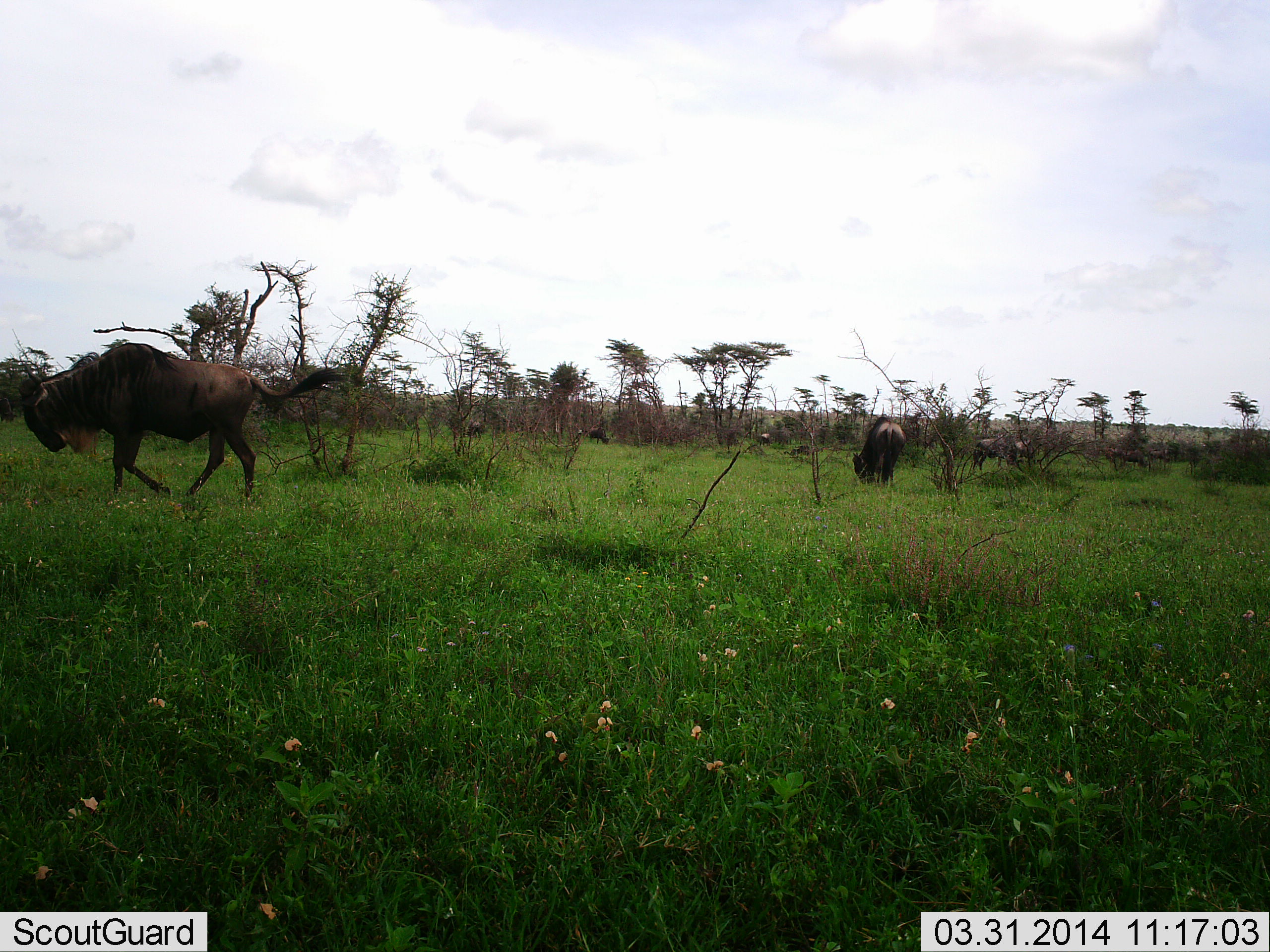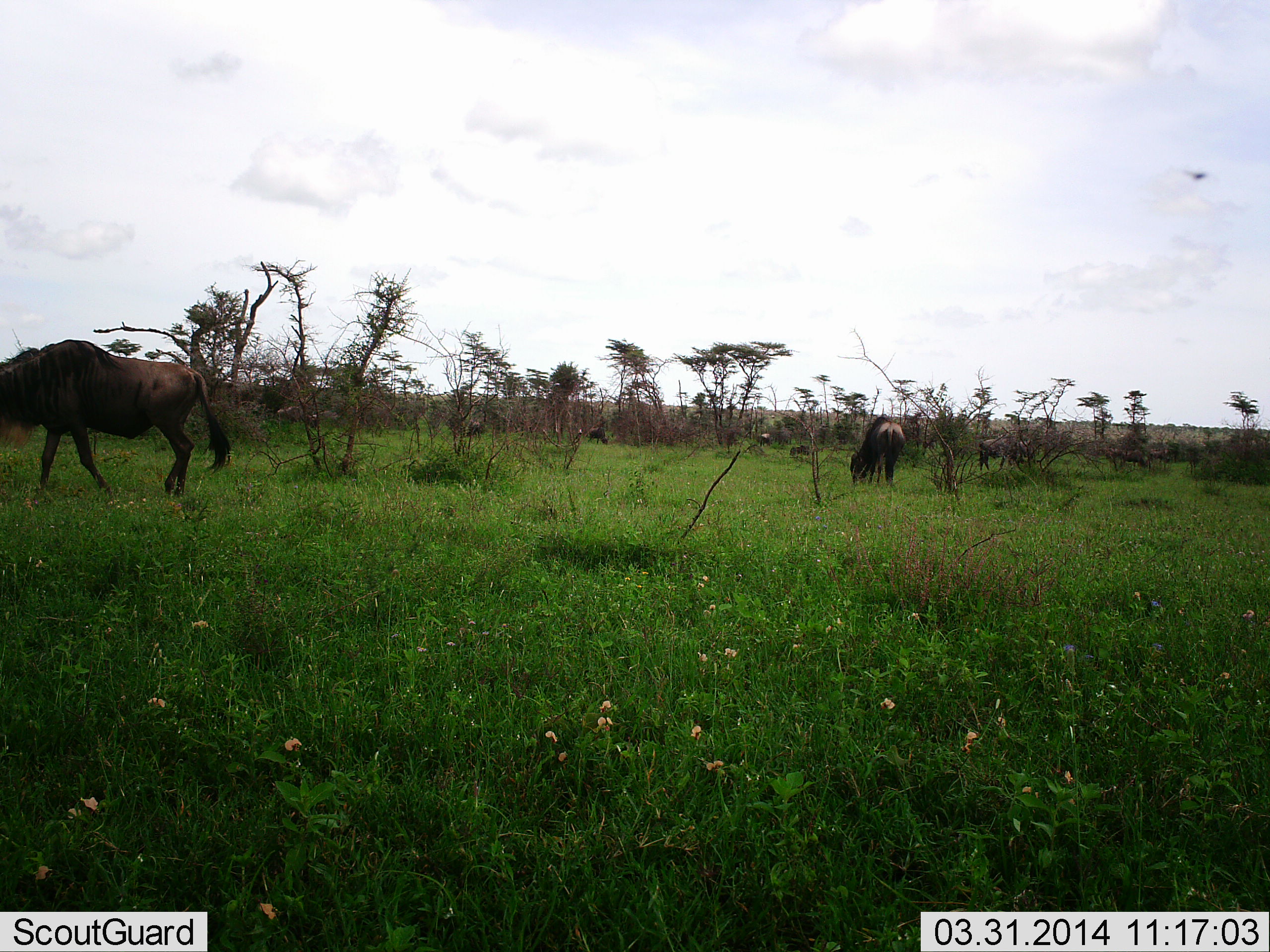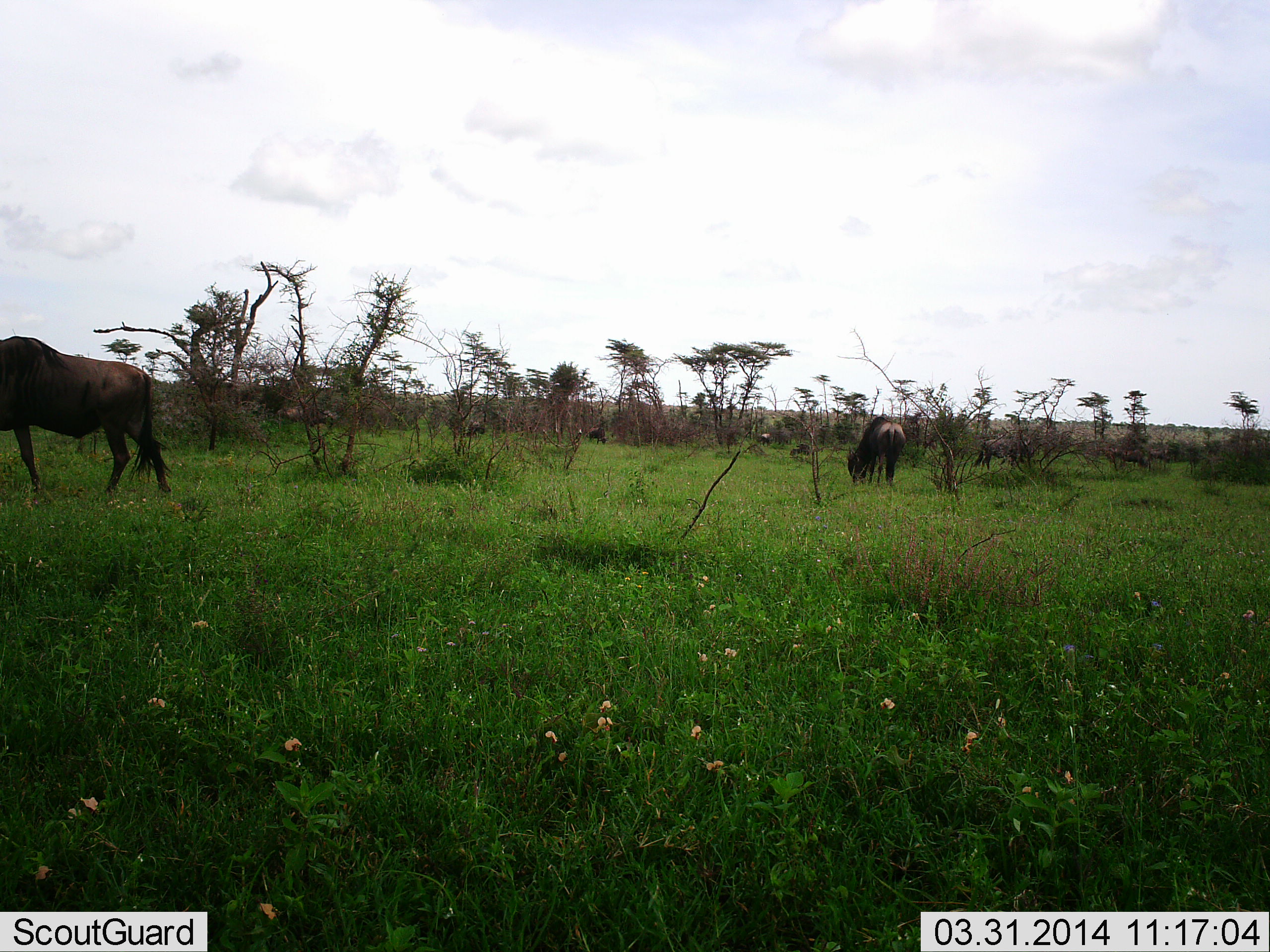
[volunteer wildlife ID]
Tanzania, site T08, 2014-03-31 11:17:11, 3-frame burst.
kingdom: Animalia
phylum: Chordata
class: Mammalia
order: Artiodactyla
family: Bovidae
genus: Connochaetes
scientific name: Connochaetes taurinus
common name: blue wildebeest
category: wildebeest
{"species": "wildebeest (blue wildebeest) (Connochaetes taurinus)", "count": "6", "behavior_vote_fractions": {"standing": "38%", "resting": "0%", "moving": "54%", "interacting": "0%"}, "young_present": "0%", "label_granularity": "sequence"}